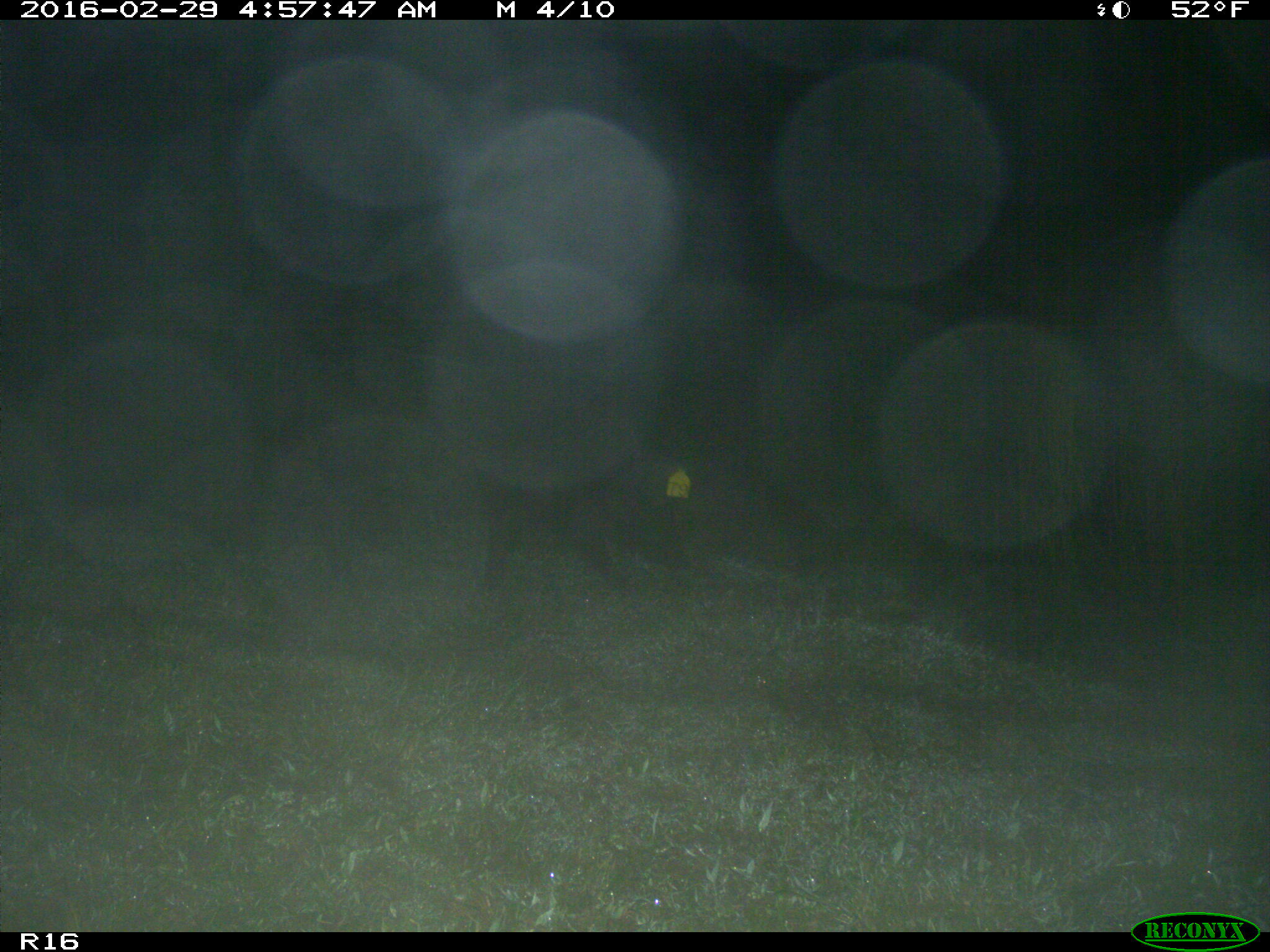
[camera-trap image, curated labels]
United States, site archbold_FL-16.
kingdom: Animalia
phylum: Chordata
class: Mammalia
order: Artiodactyla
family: Suidae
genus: Sus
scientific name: Sus scrofa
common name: wild boar